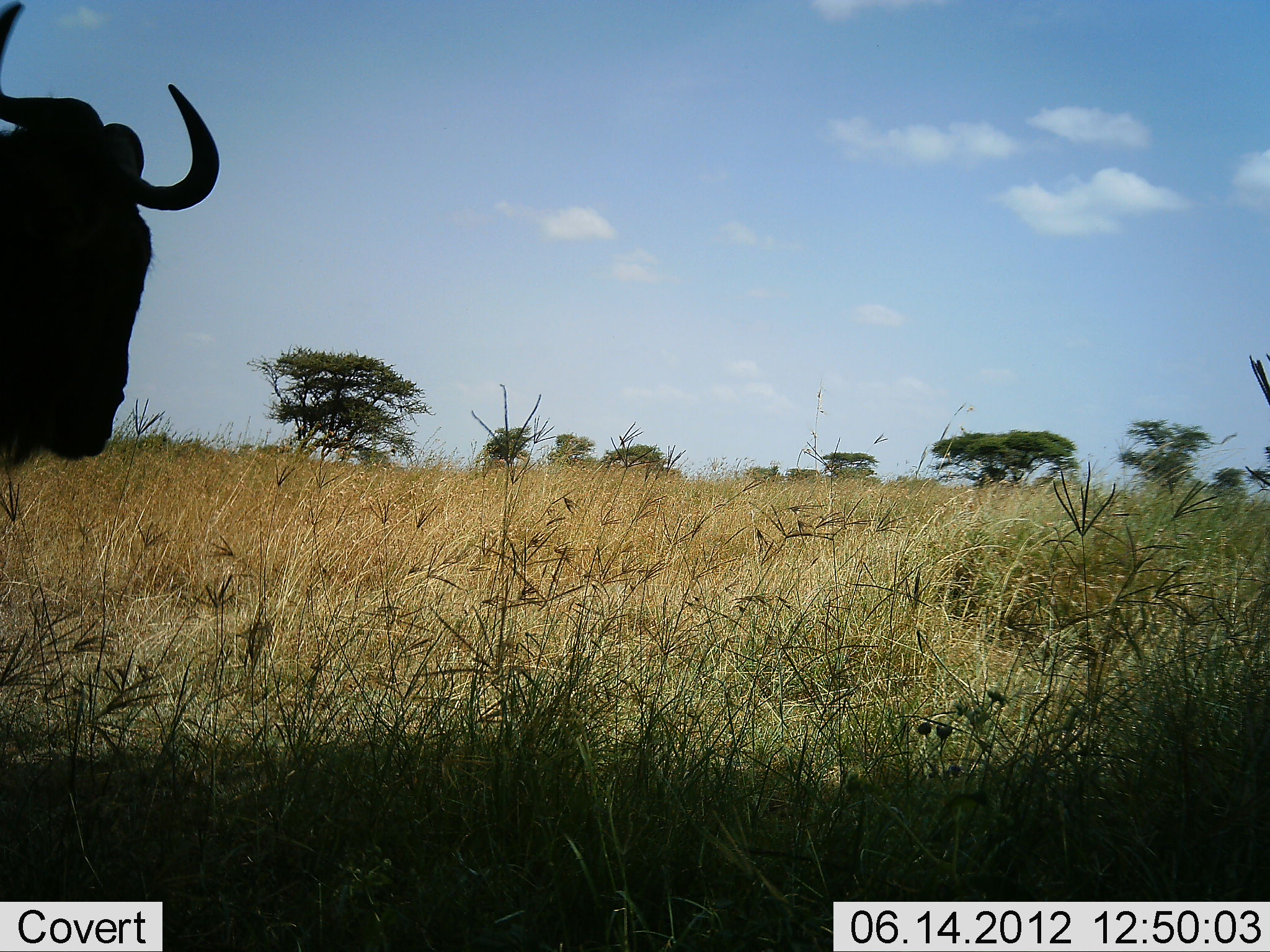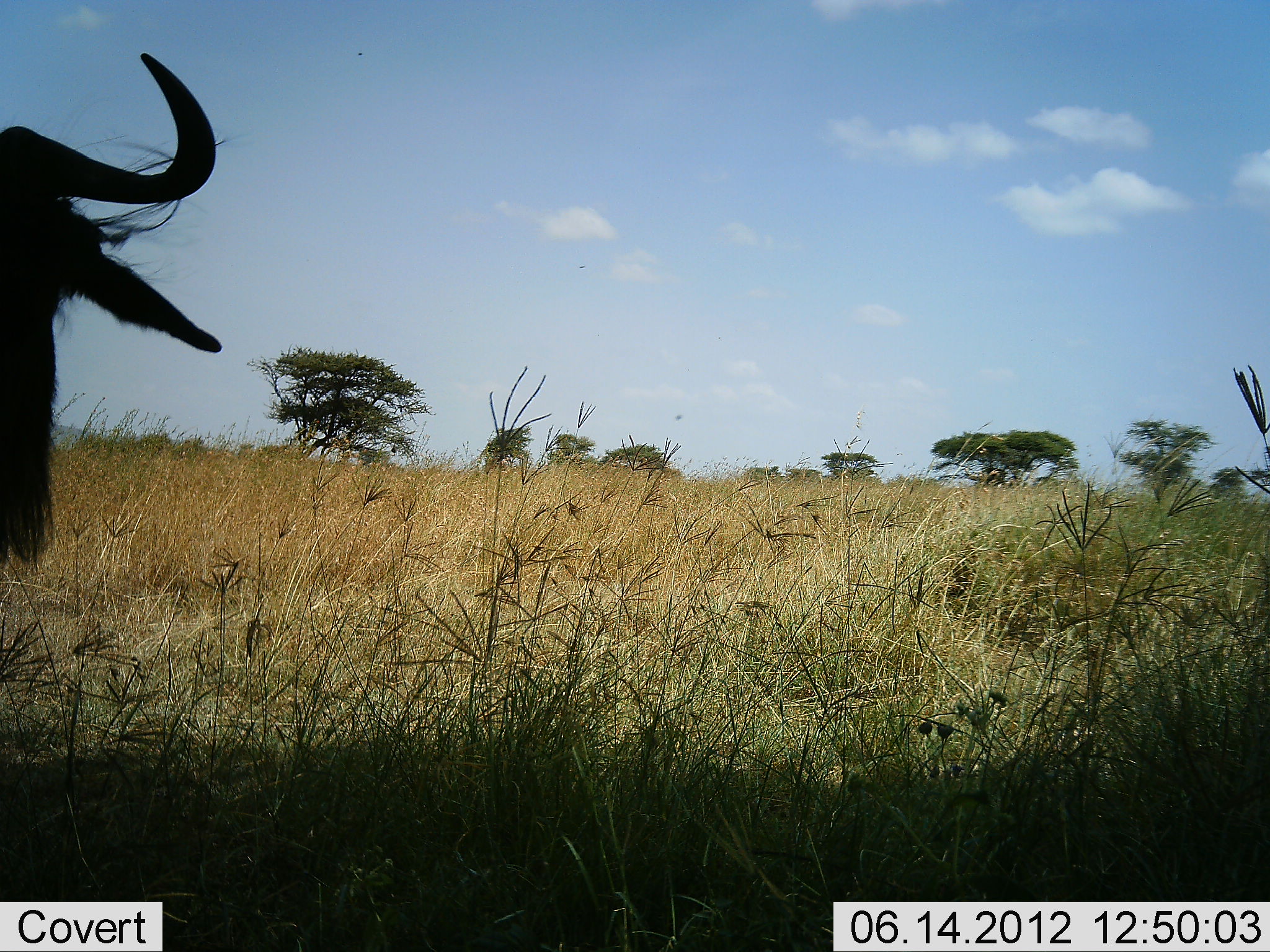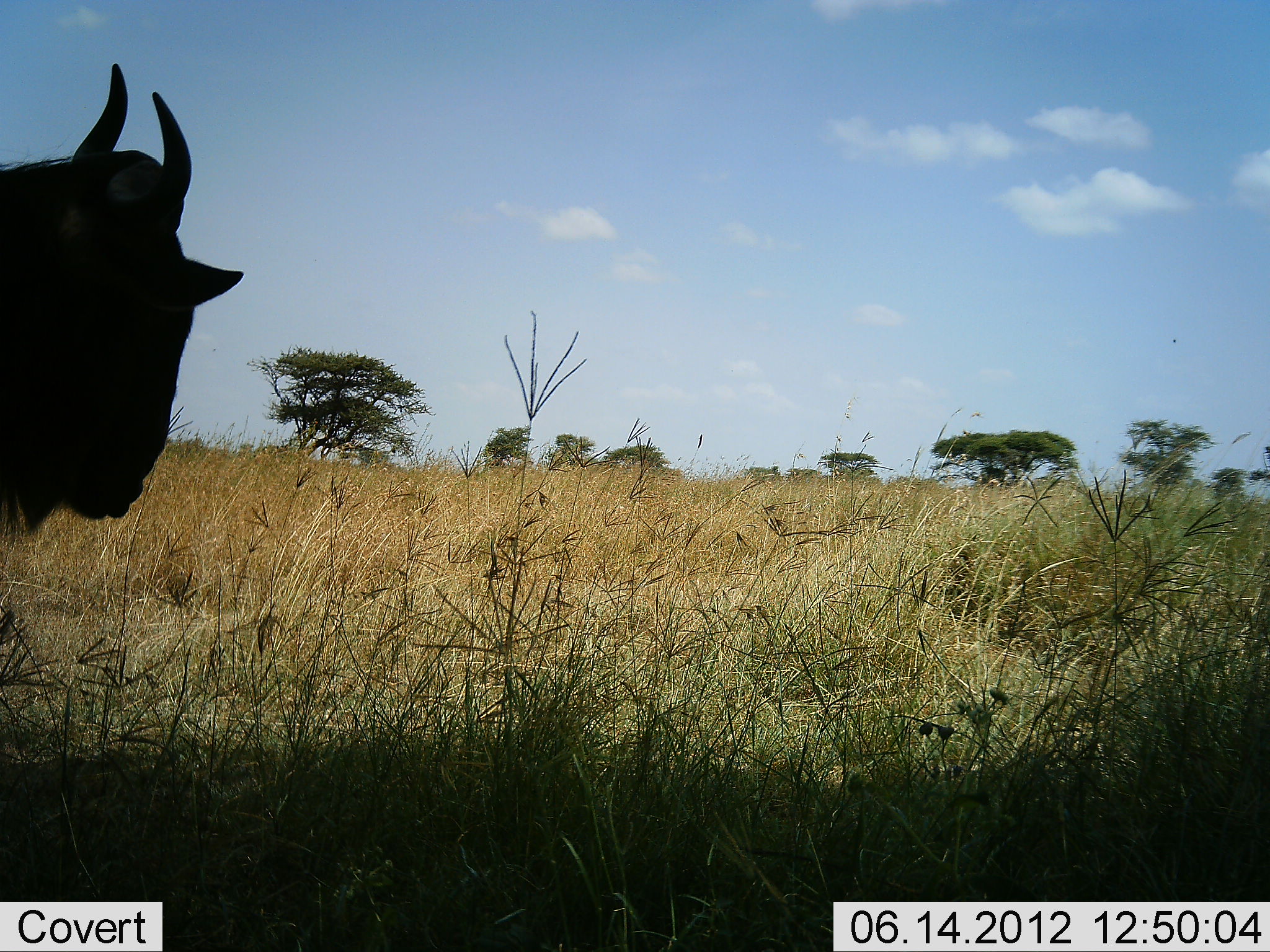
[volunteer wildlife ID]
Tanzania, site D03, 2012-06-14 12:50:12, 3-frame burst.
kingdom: Animalia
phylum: Chordata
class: Mammalia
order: Artiodactyla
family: Bovidae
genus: Connochaetes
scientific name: Connochaetes taurinus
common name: blue wildebeest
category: wildebeest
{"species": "wildebeest (blue wildebeest) (Connochaetes taurinus)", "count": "1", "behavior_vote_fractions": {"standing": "70%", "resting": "0%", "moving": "30%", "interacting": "0%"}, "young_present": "0%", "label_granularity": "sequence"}